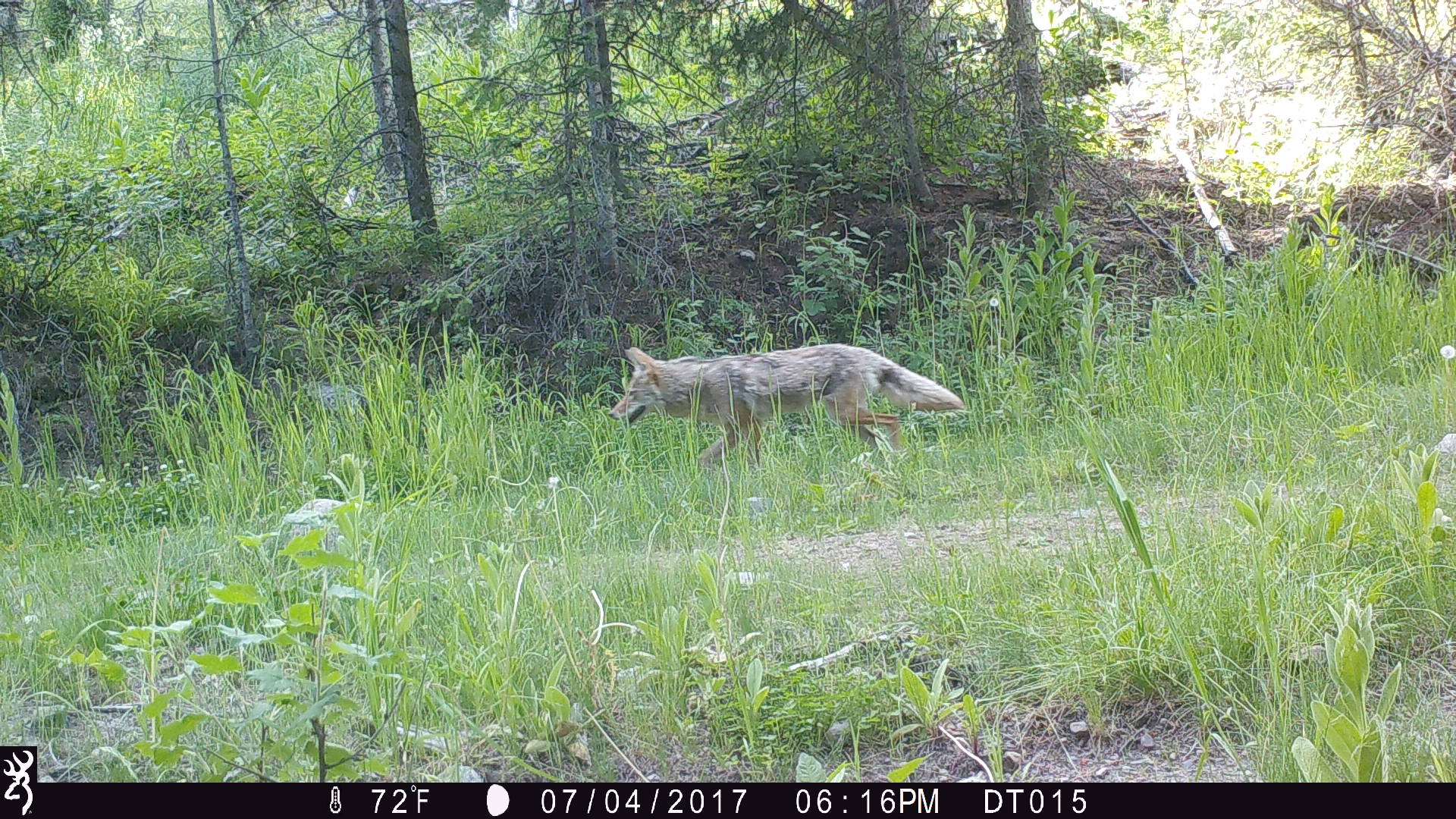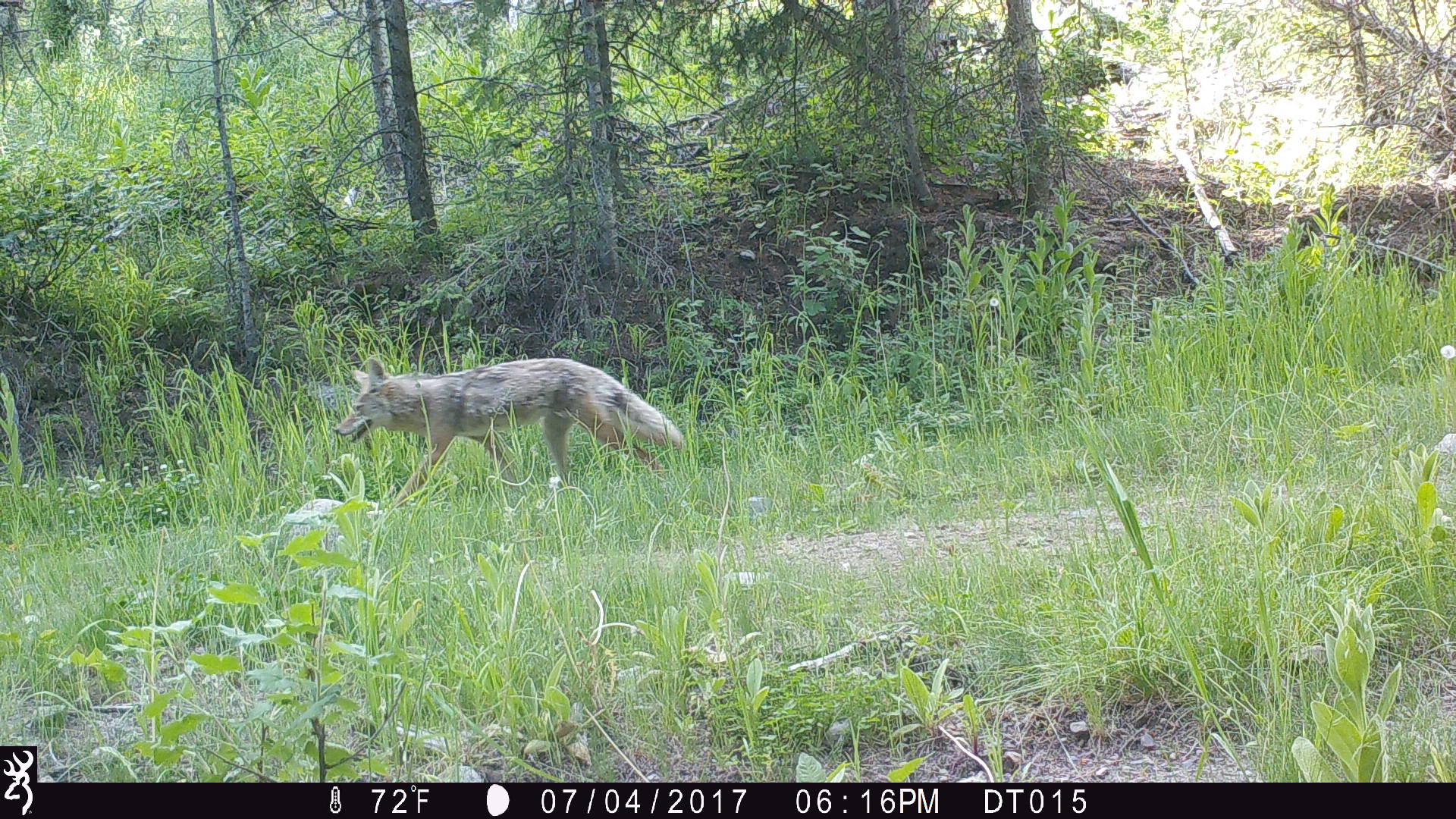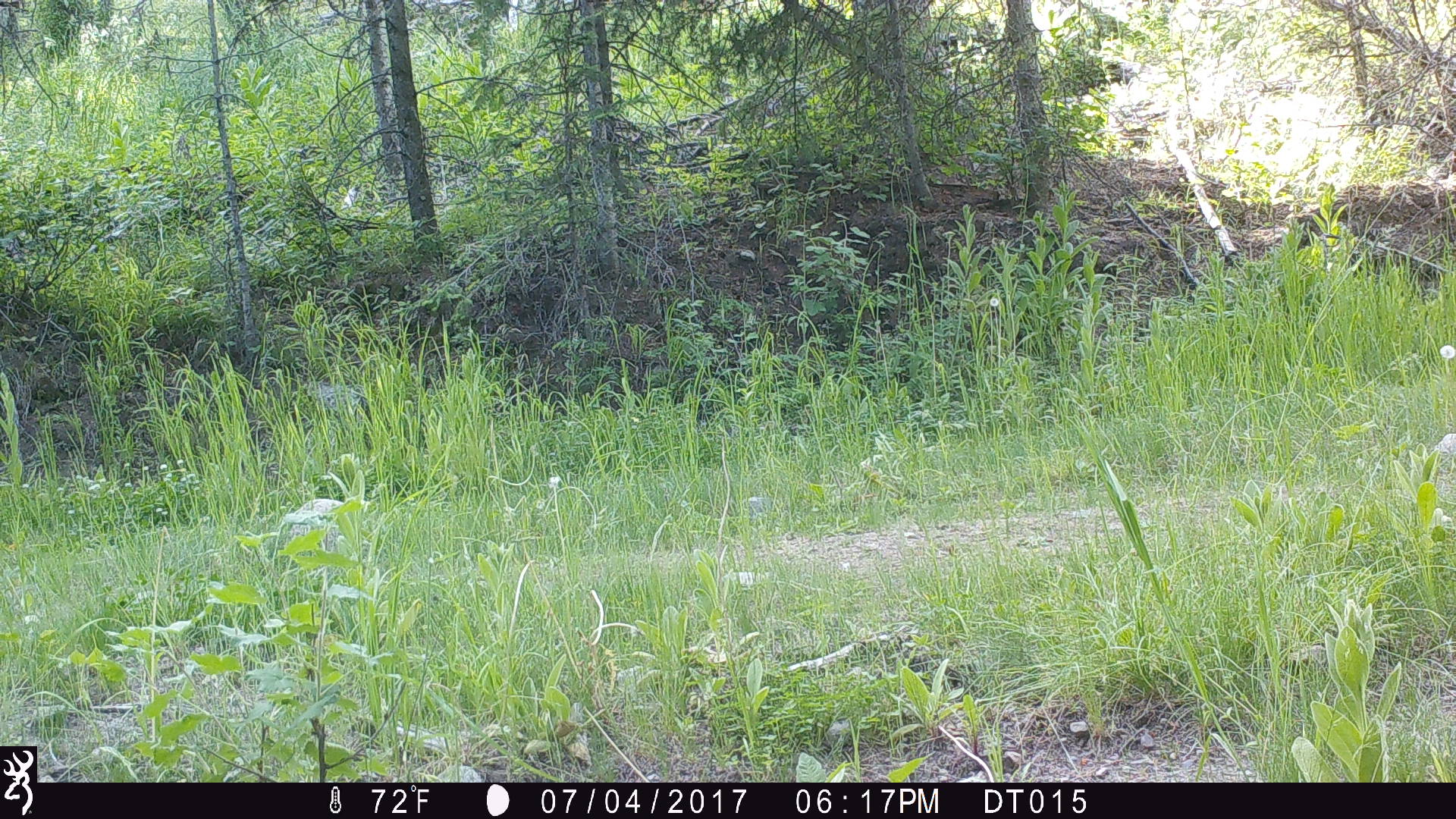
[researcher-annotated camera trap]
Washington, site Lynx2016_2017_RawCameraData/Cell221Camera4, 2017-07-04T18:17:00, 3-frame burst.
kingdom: Animalia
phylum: Chordata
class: Mammalia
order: Carnivora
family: Canidae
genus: Canis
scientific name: Canis latrans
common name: coyote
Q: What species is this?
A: Canis latrans (coyote).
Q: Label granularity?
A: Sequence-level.